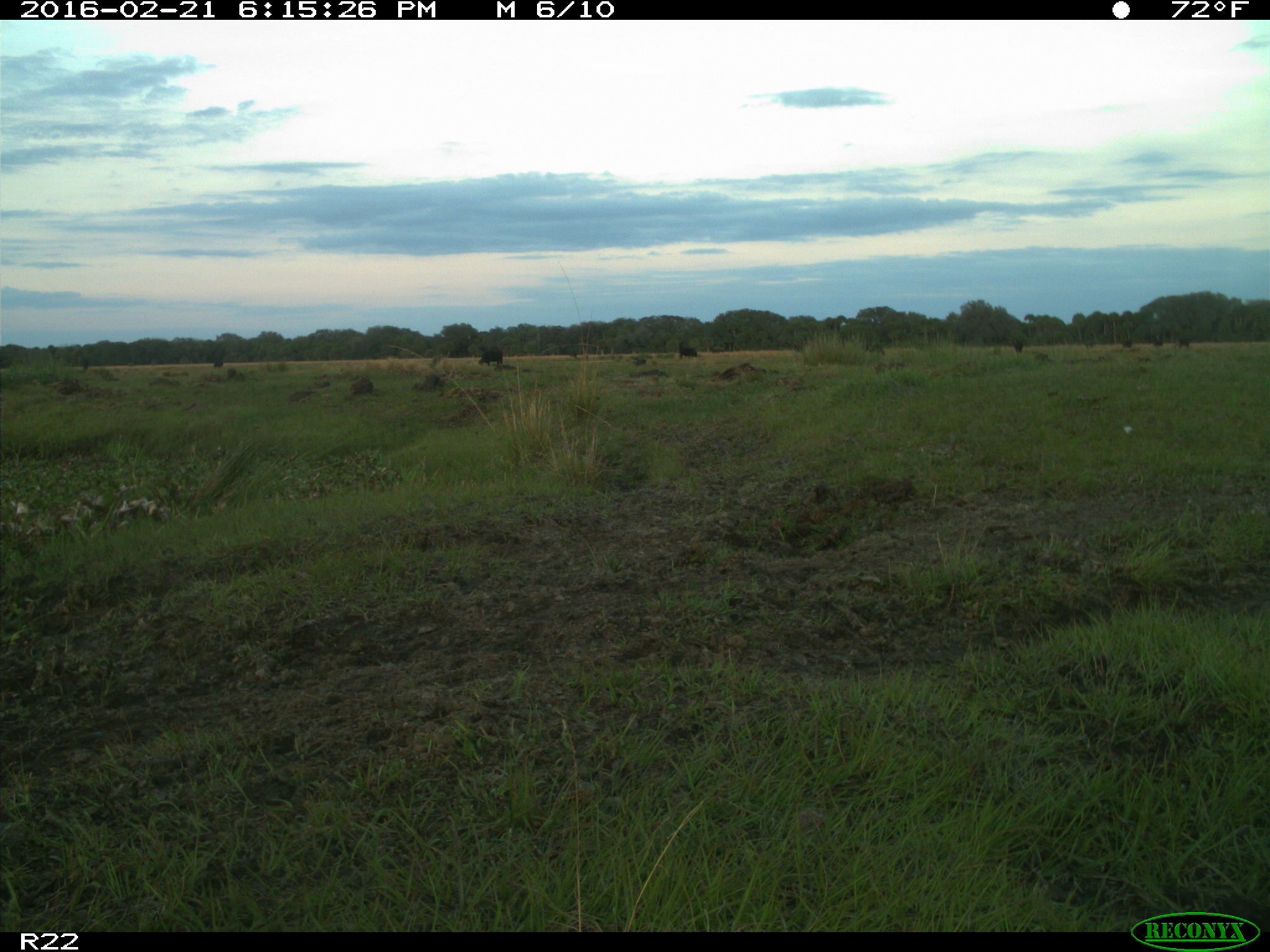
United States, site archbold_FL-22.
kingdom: Animalia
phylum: Chordata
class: Mammalia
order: Artiodactyla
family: Bovidae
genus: Bos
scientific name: Bos taurus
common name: domestic cow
Bos taurus (domestic cow).